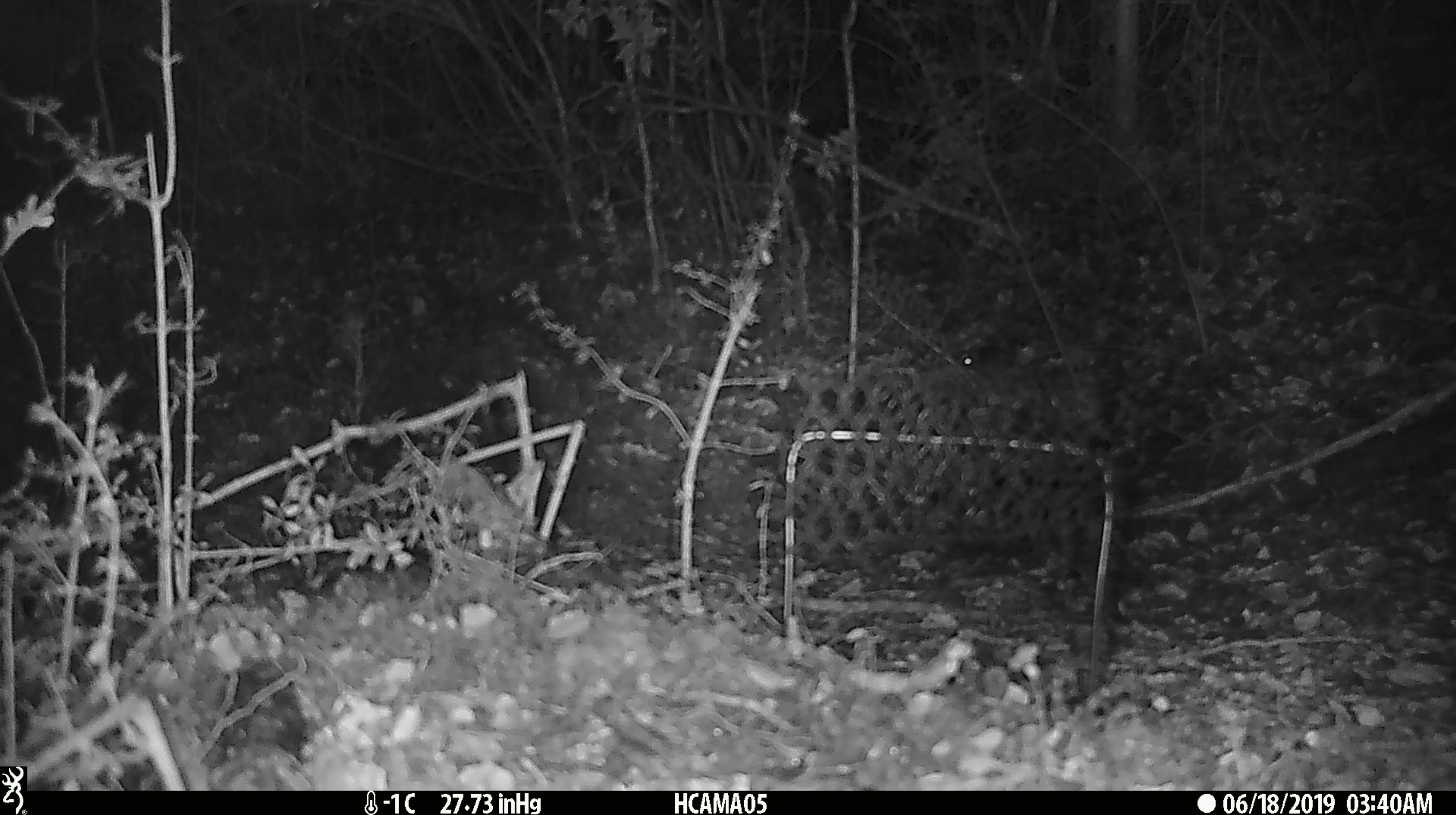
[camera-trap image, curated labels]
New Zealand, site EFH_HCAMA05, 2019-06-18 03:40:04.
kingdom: Animalia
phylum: Chordata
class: Mammalia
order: Rodentia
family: Muridae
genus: Mus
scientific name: Mus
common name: mouse